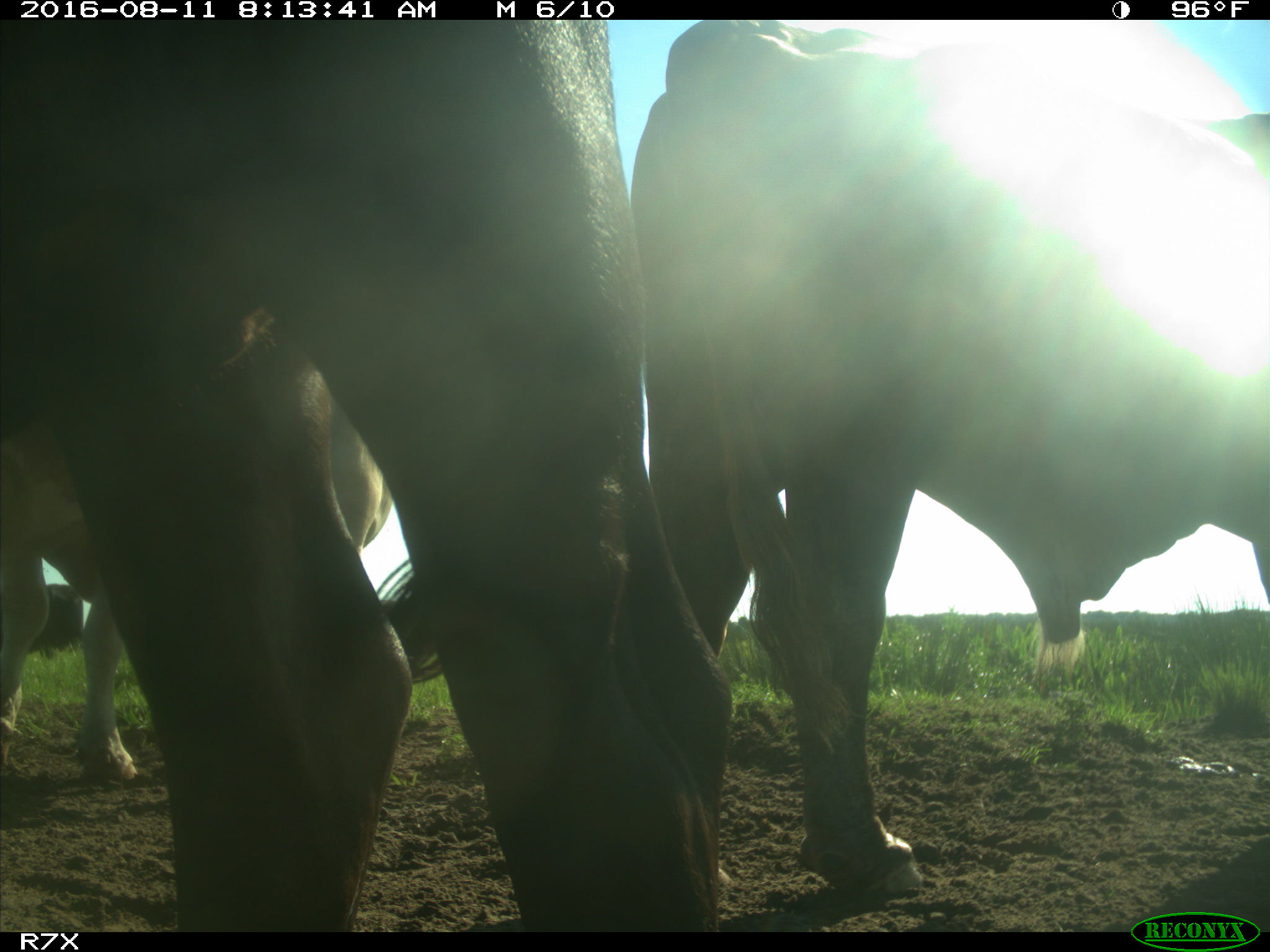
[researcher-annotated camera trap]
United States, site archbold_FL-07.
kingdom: Animalia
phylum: Chordata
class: Mammalia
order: Artiodactyla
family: Bovidae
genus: Bos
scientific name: Bos taurus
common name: domestic cow